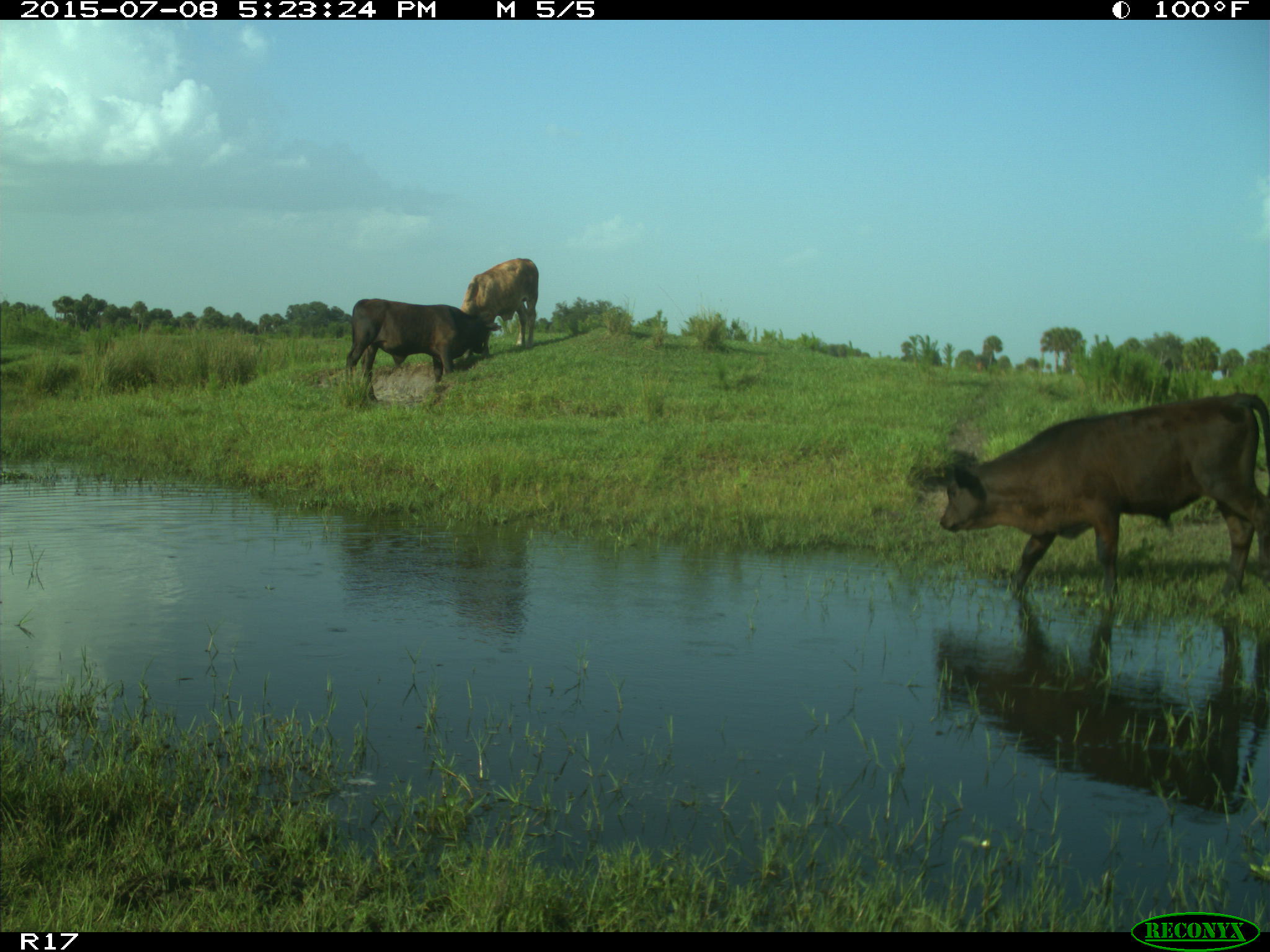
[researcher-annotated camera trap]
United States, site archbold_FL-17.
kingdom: Animalia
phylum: Chordata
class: Mammalia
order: Artiodactyla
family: Bovidae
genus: Bos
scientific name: Bos taurus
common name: domestic cow